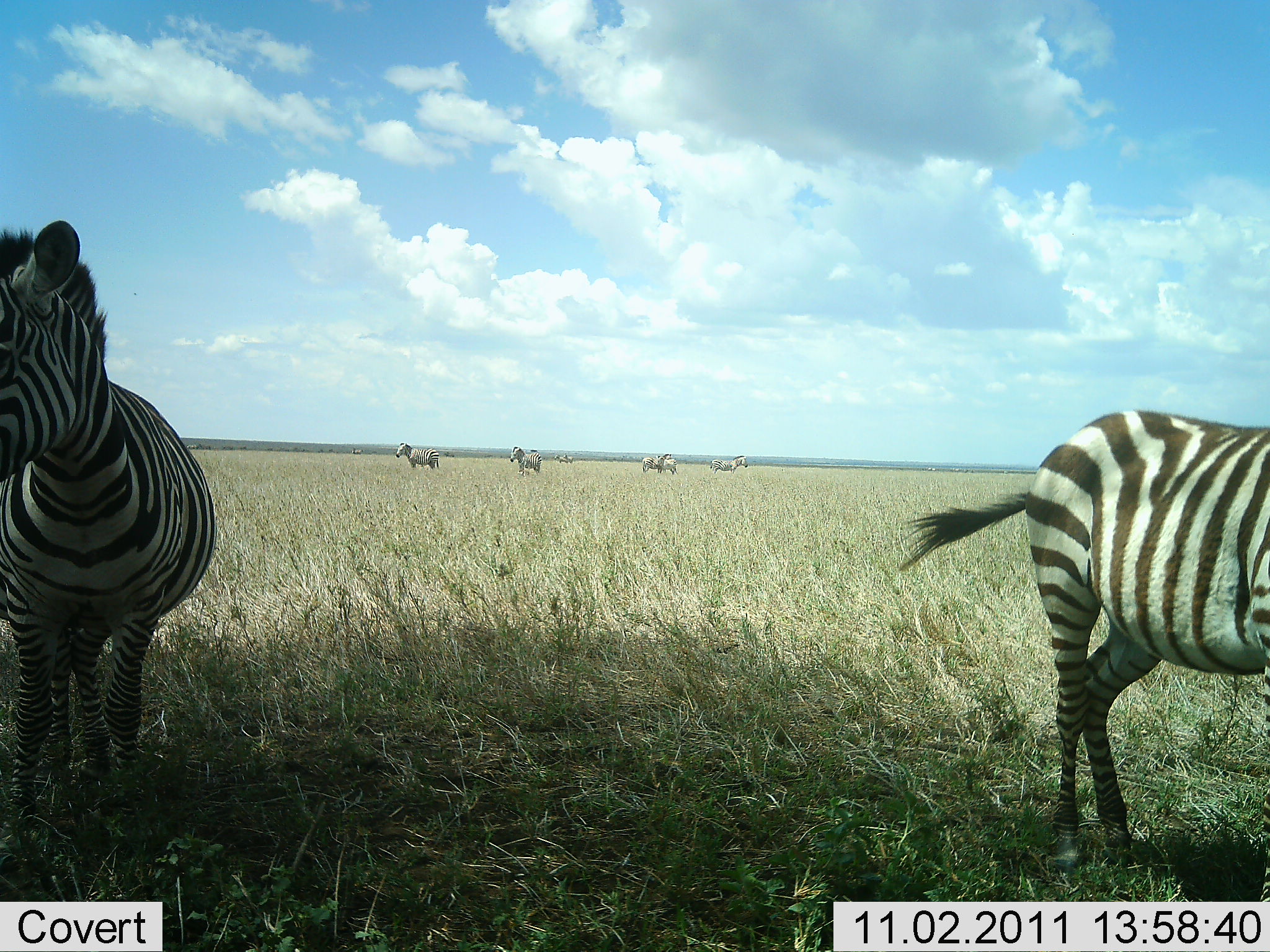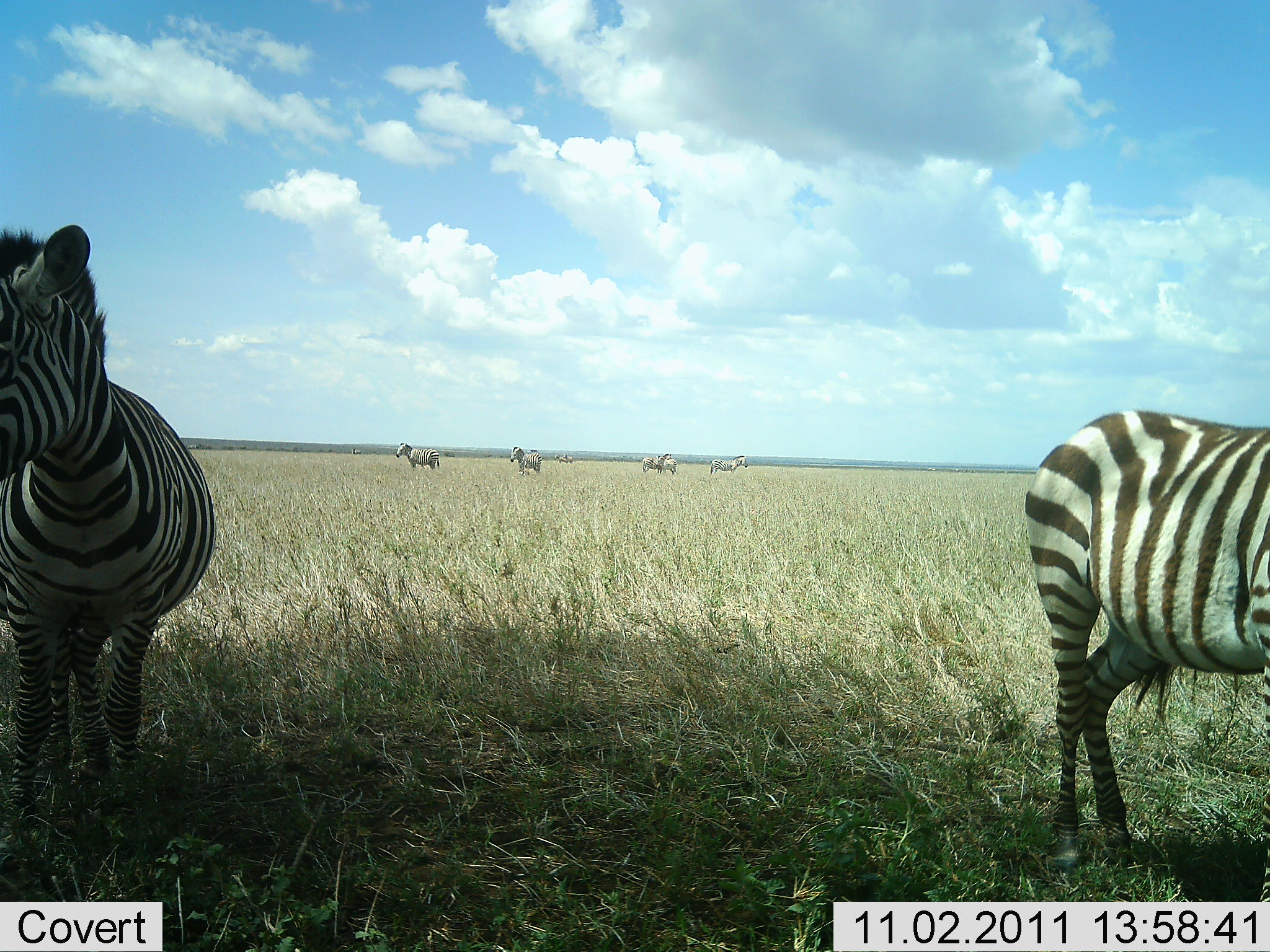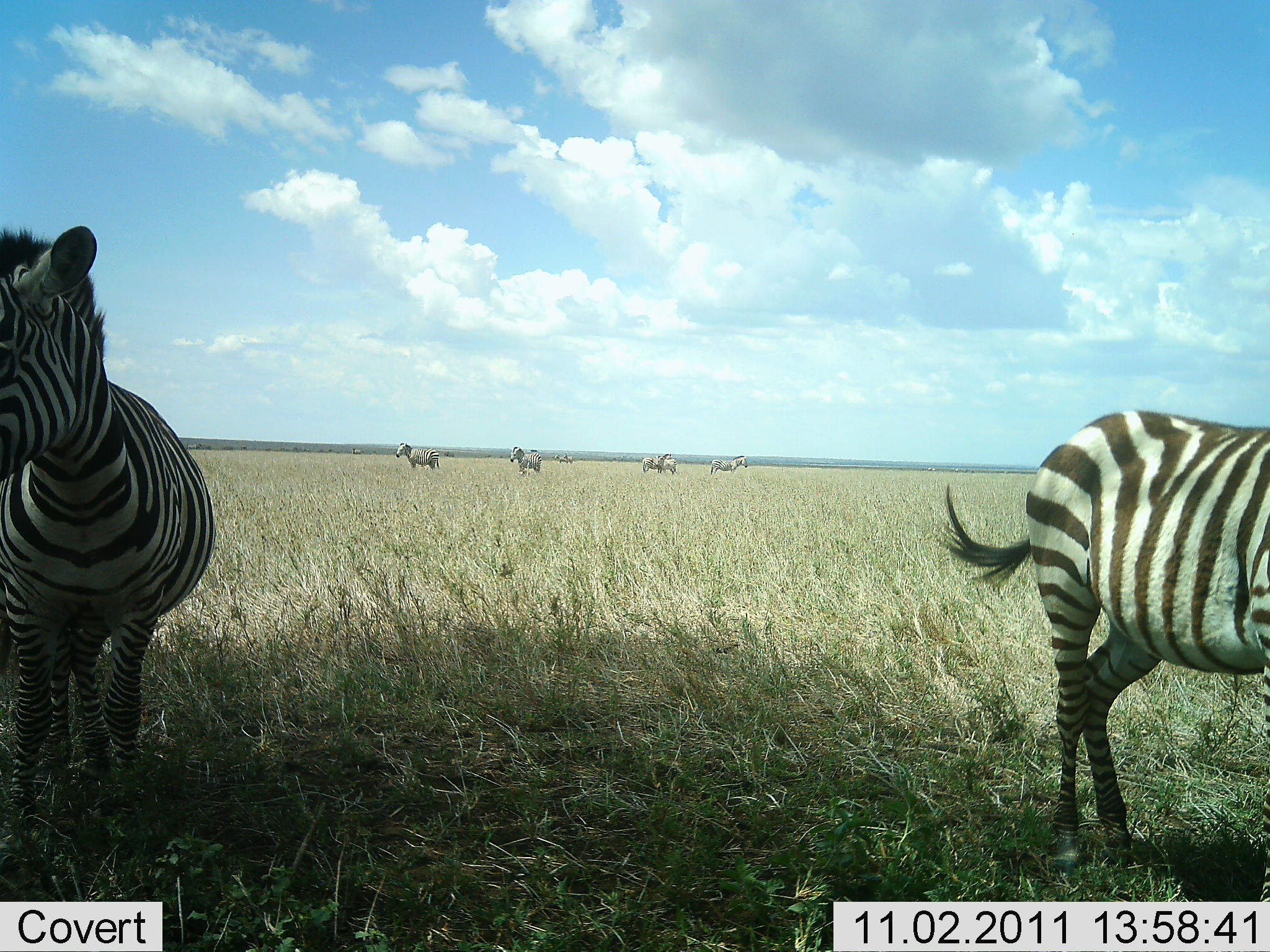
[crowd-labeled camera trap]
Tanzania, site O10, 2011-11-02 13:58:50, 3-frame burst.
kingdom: Animalia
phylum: Chordata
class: Mammalia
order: Perissodactyla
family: Equidae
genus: Equus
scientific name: Equus quagga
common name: plains zebra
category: zebra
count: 7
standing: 100%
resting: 0%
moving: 0%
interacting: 0%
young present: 0%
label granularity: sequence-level